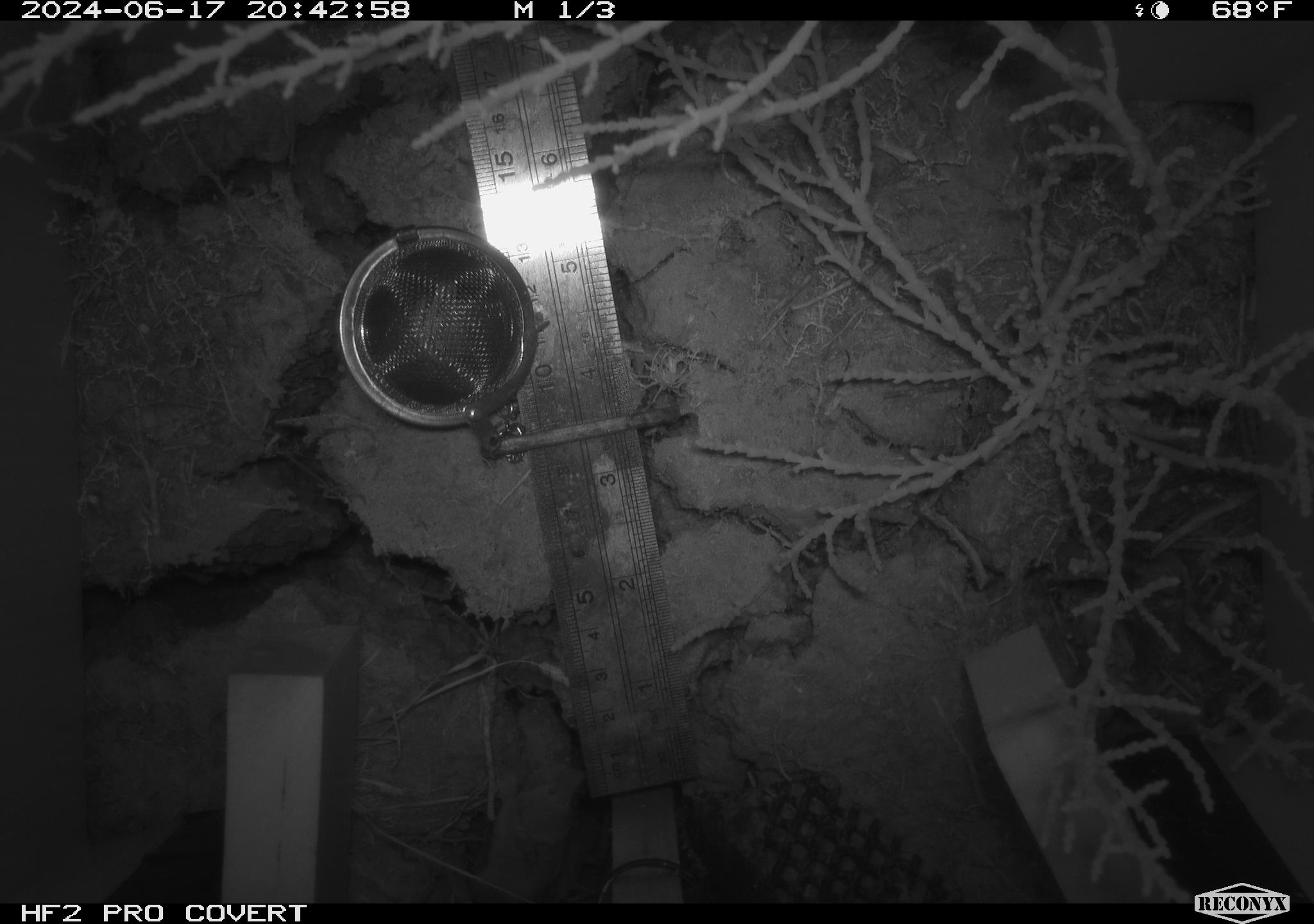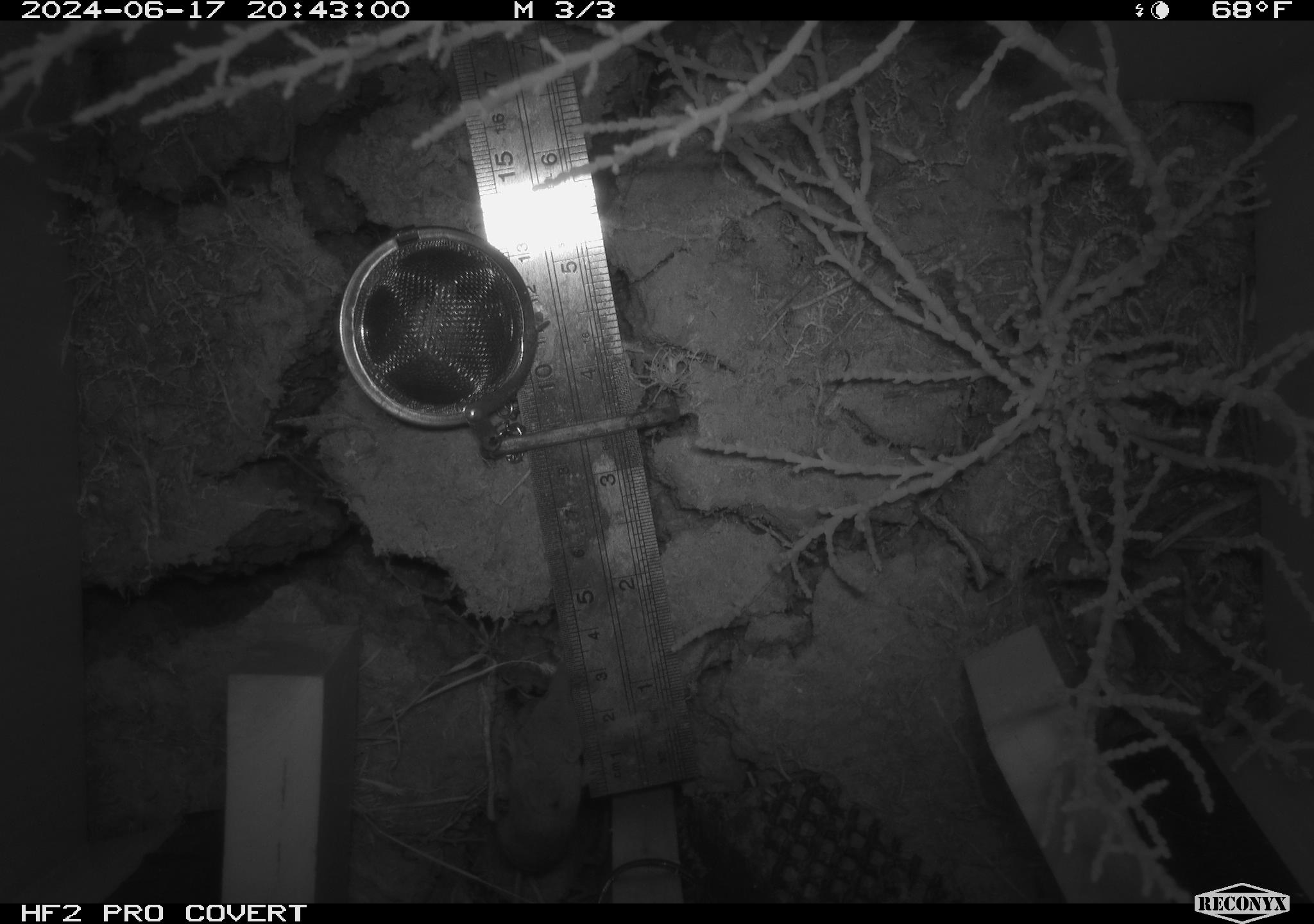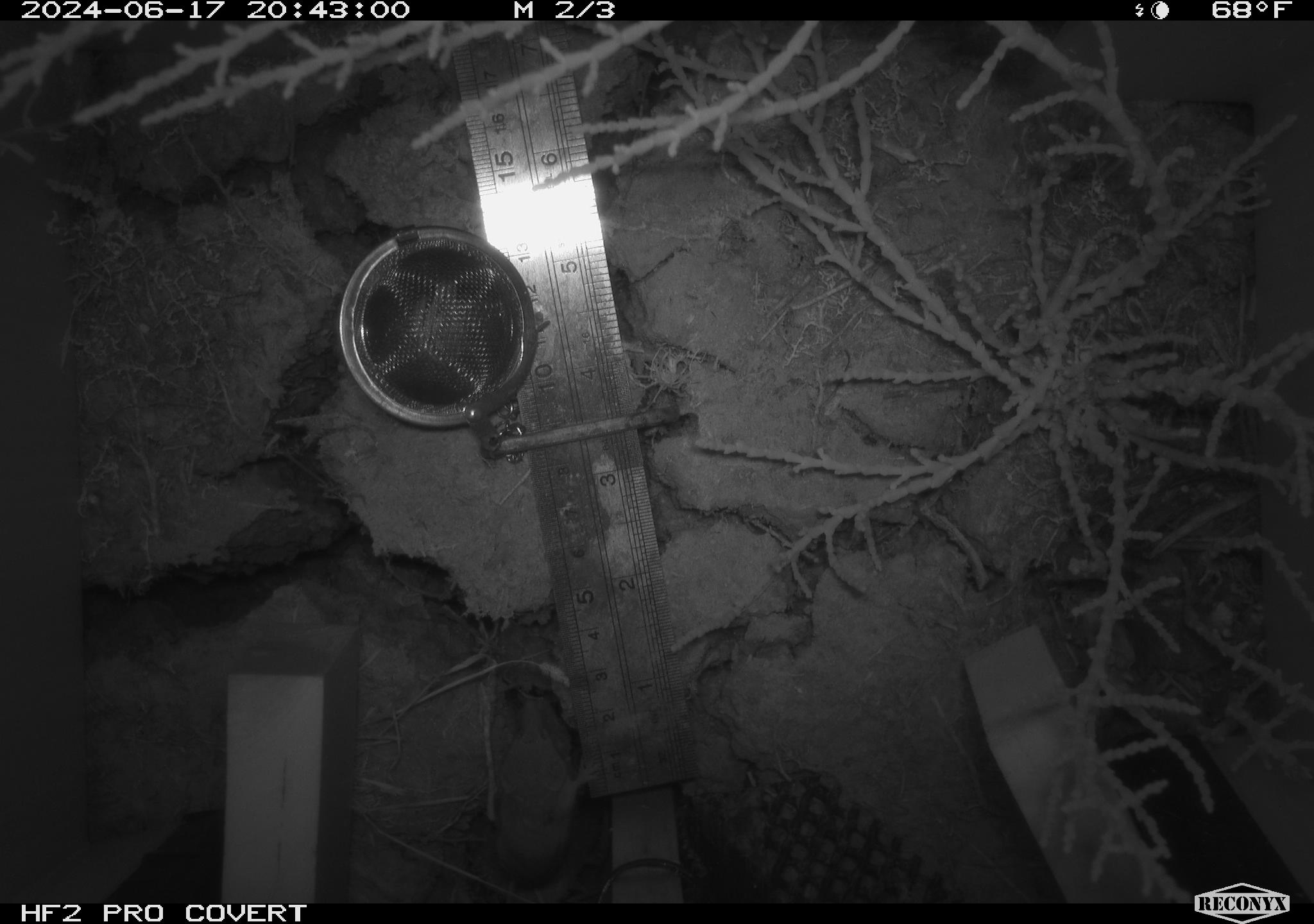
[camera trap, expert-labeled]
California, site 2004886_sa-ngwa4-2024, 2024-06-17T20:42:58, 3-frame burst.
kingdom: Animalia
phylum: Chordata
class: Mammalia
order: Eulipotyphla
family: Soricidae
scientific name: Soricidae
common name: shrews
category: soricidae family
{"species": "soricidae family (shrews) (Soricidae)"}